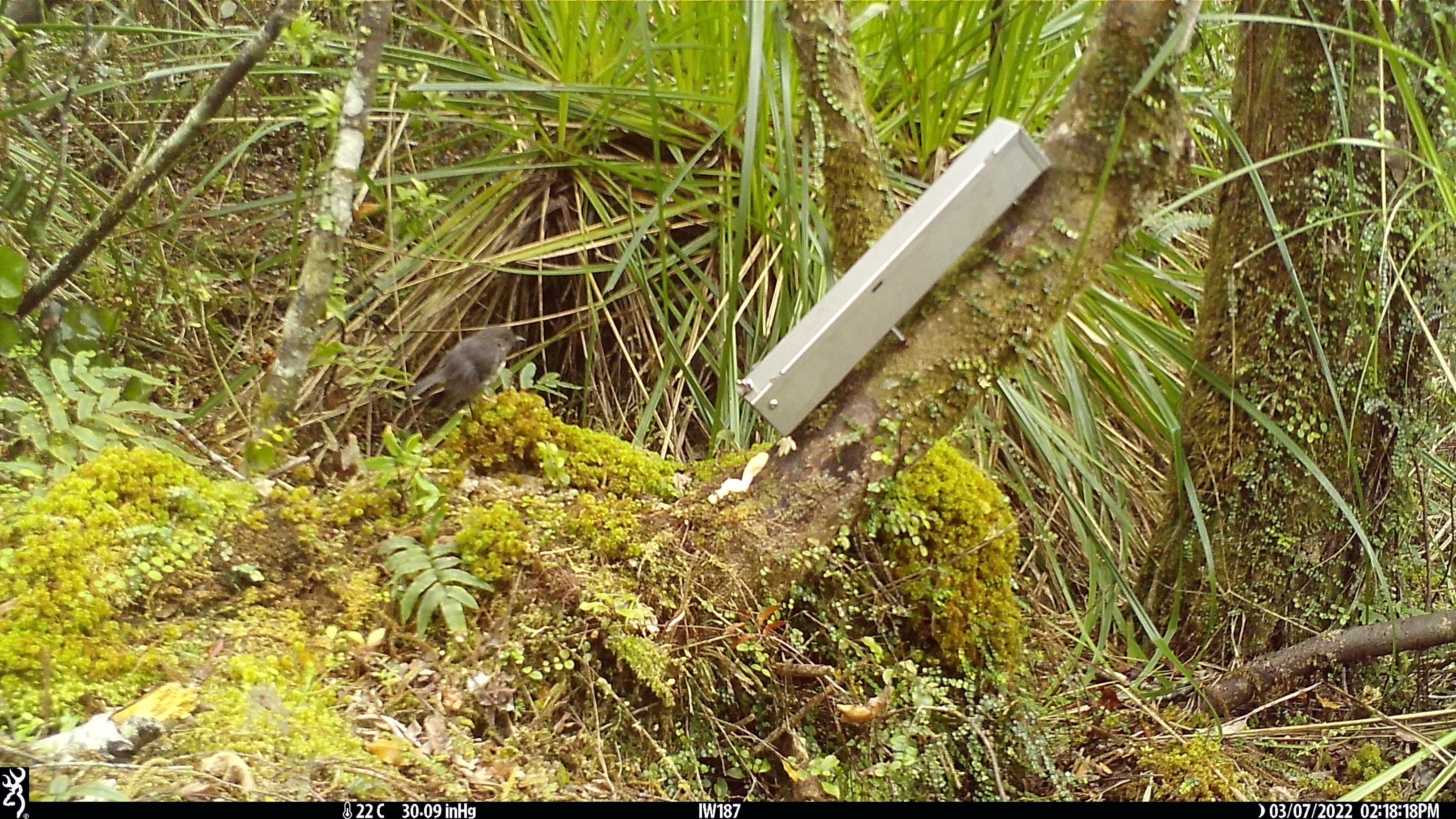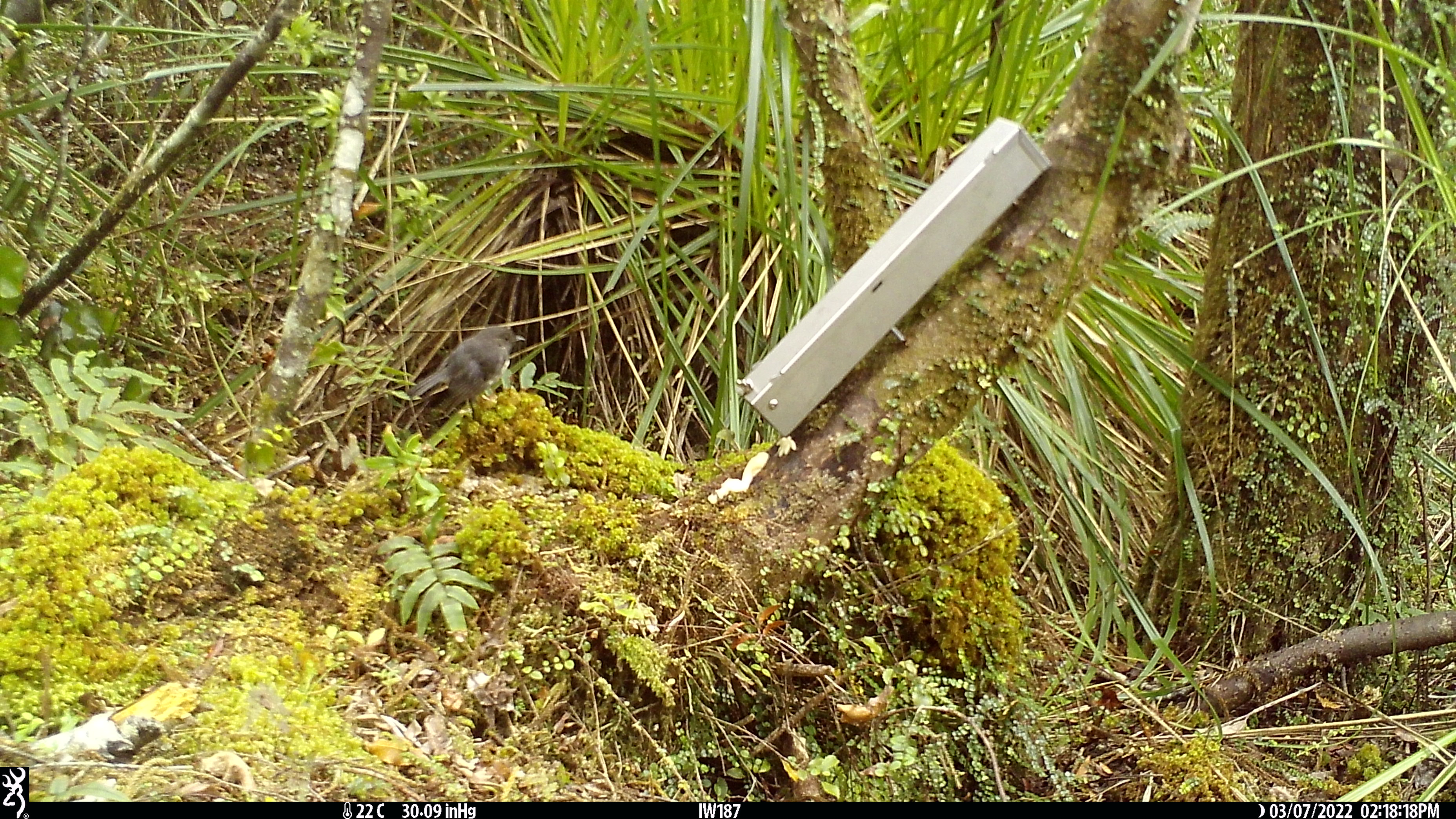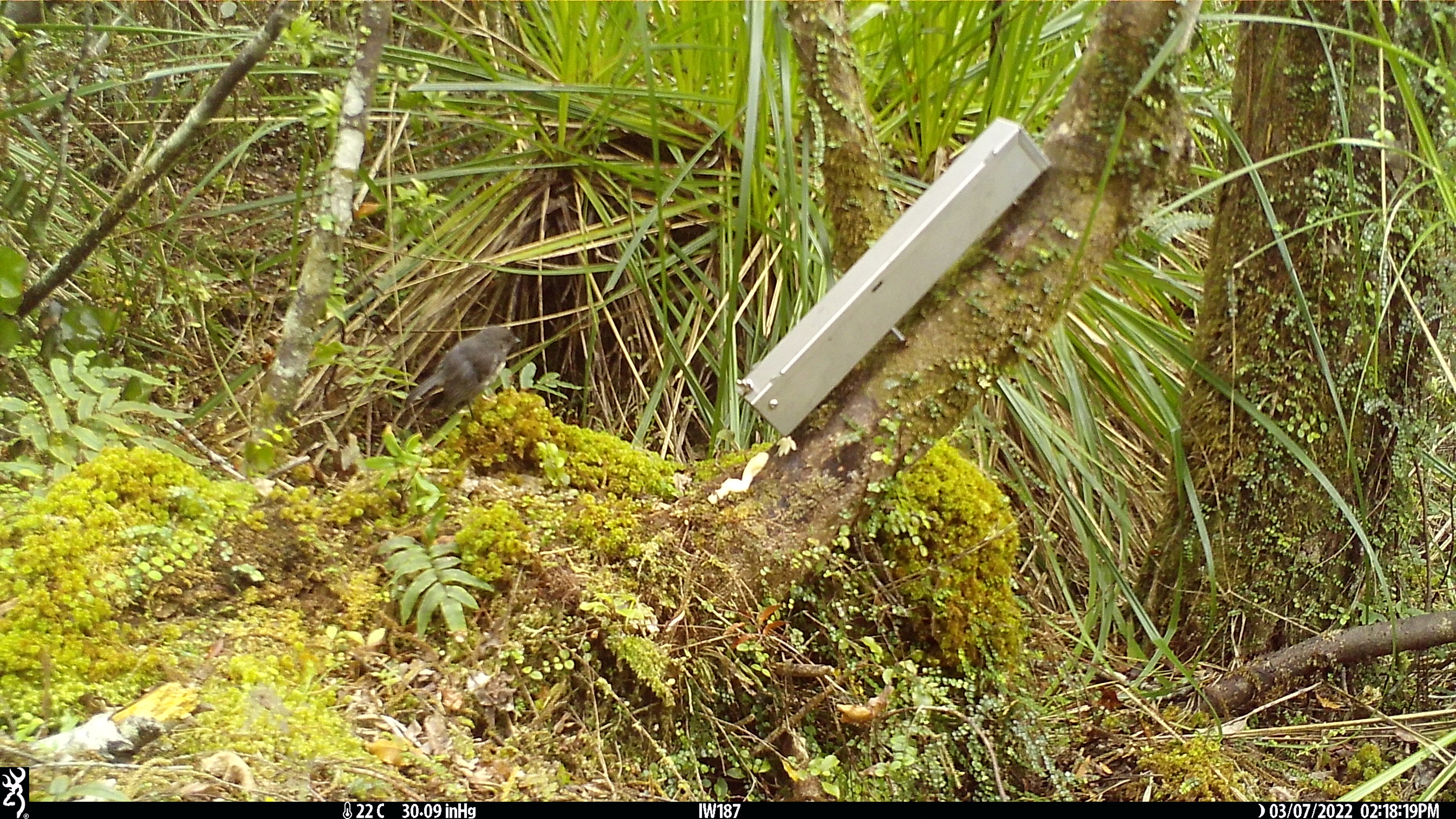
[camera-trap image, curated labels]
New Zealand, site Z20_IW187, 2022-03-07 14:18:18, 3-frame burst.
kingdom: Animalia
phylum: Chordata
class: Aves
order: Passeriformes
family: Petroicidae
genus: Petroica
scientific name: Petroica macrocephala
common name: tomtit